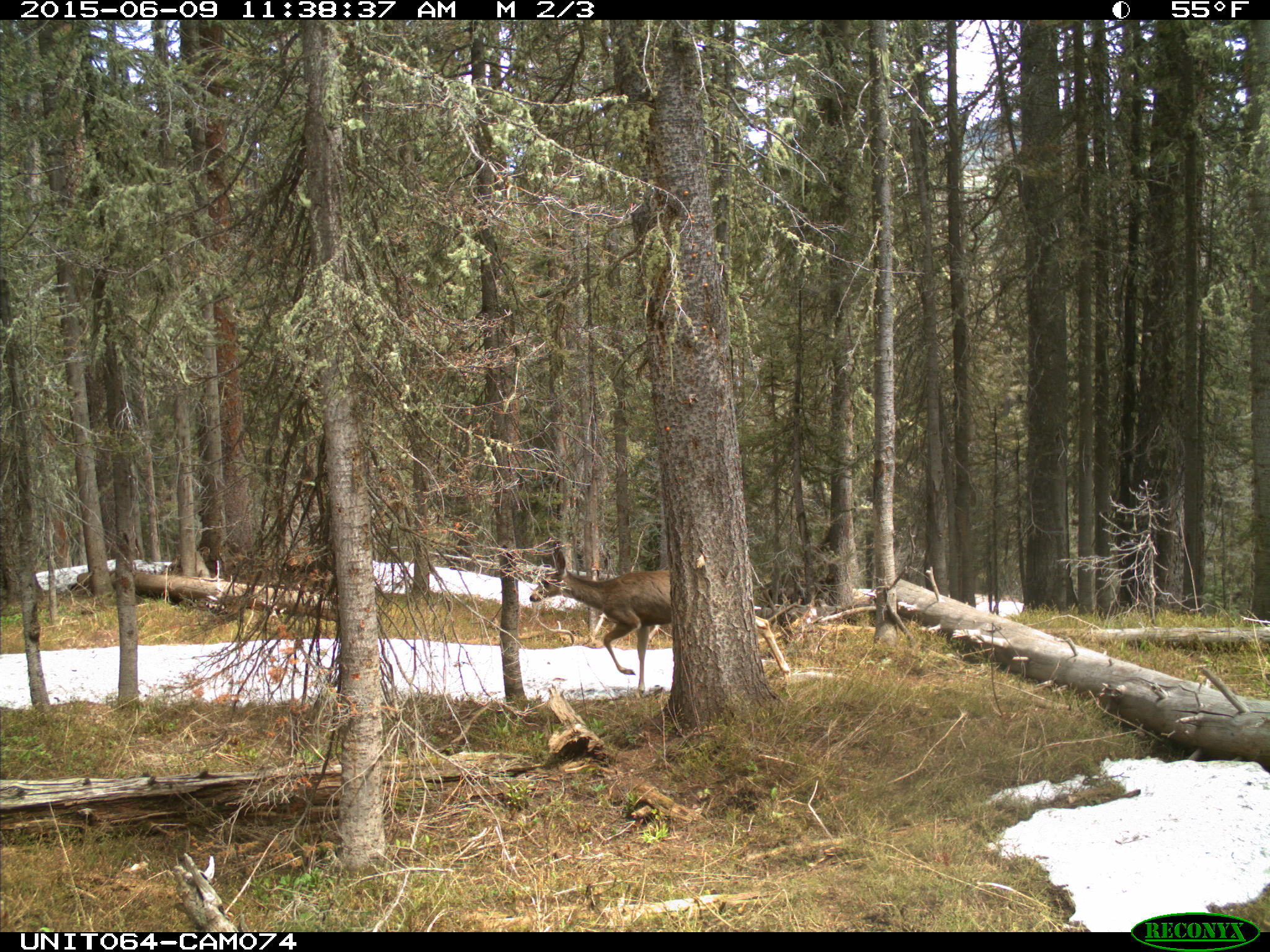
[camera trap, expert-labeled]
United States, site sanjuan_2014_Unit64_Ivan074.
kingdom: Animalia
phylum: Chordata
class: Mammalia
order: Artiodactyla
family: Cervidae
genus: Odocoileus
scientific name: Odocoileus hemionus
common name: mule deer